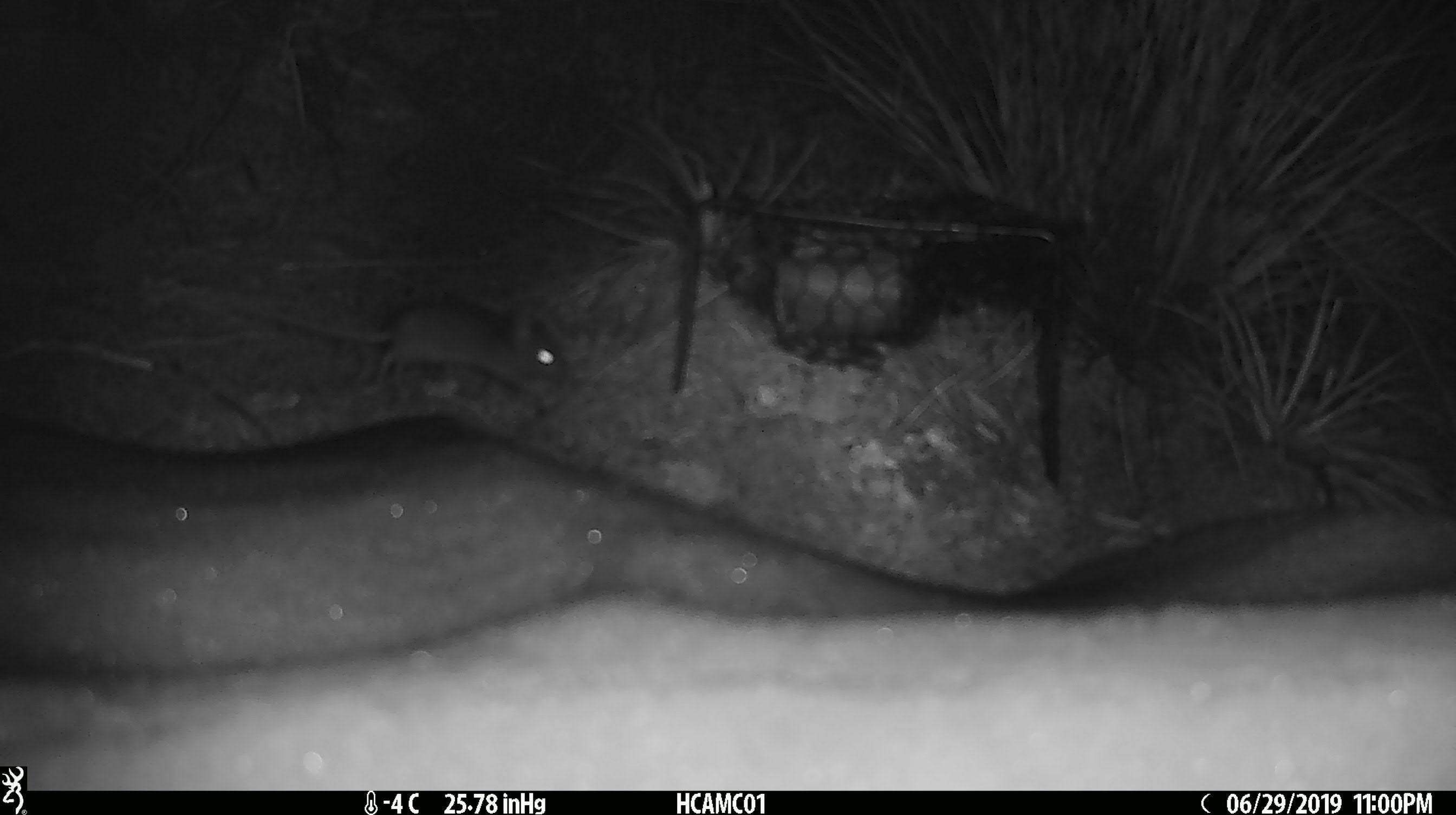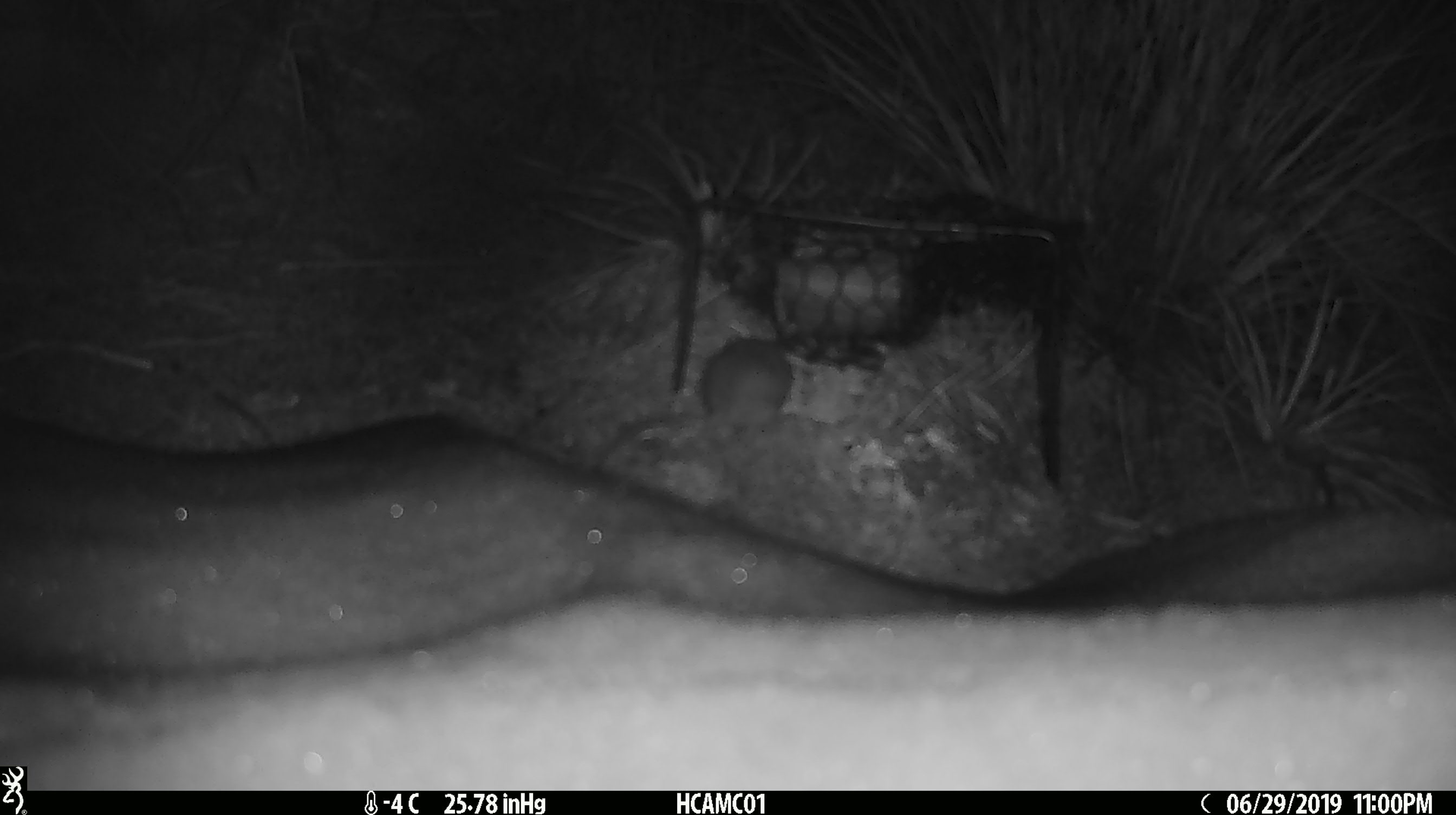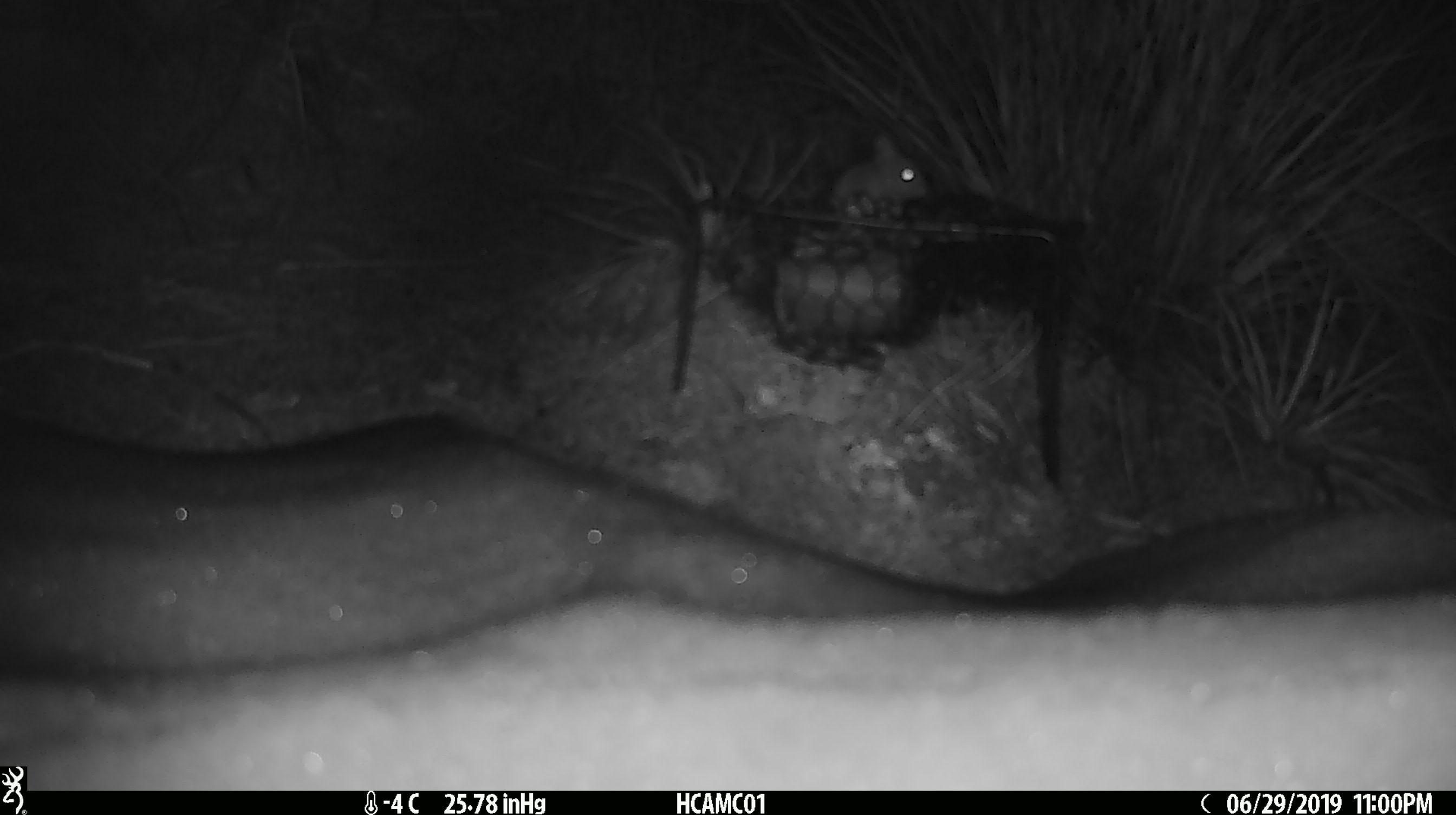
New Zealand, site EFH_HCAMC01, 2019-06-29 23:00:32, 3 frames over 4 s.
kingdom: Animalia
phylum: Chordata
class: Mammalia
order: Rodentia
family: Muridae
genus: Mus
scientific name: Mus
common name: mouse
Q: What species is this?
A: Mouse (Mus).